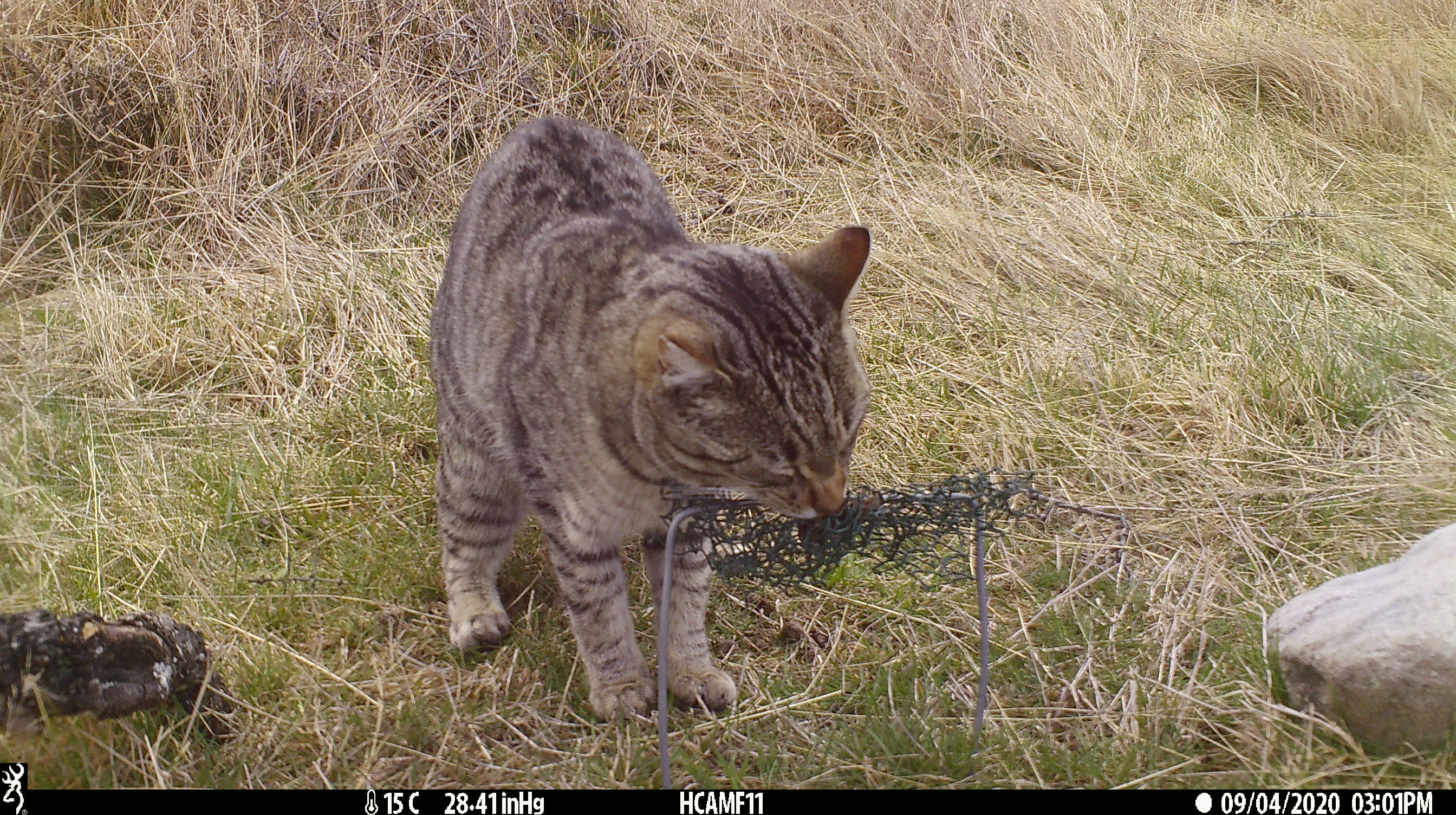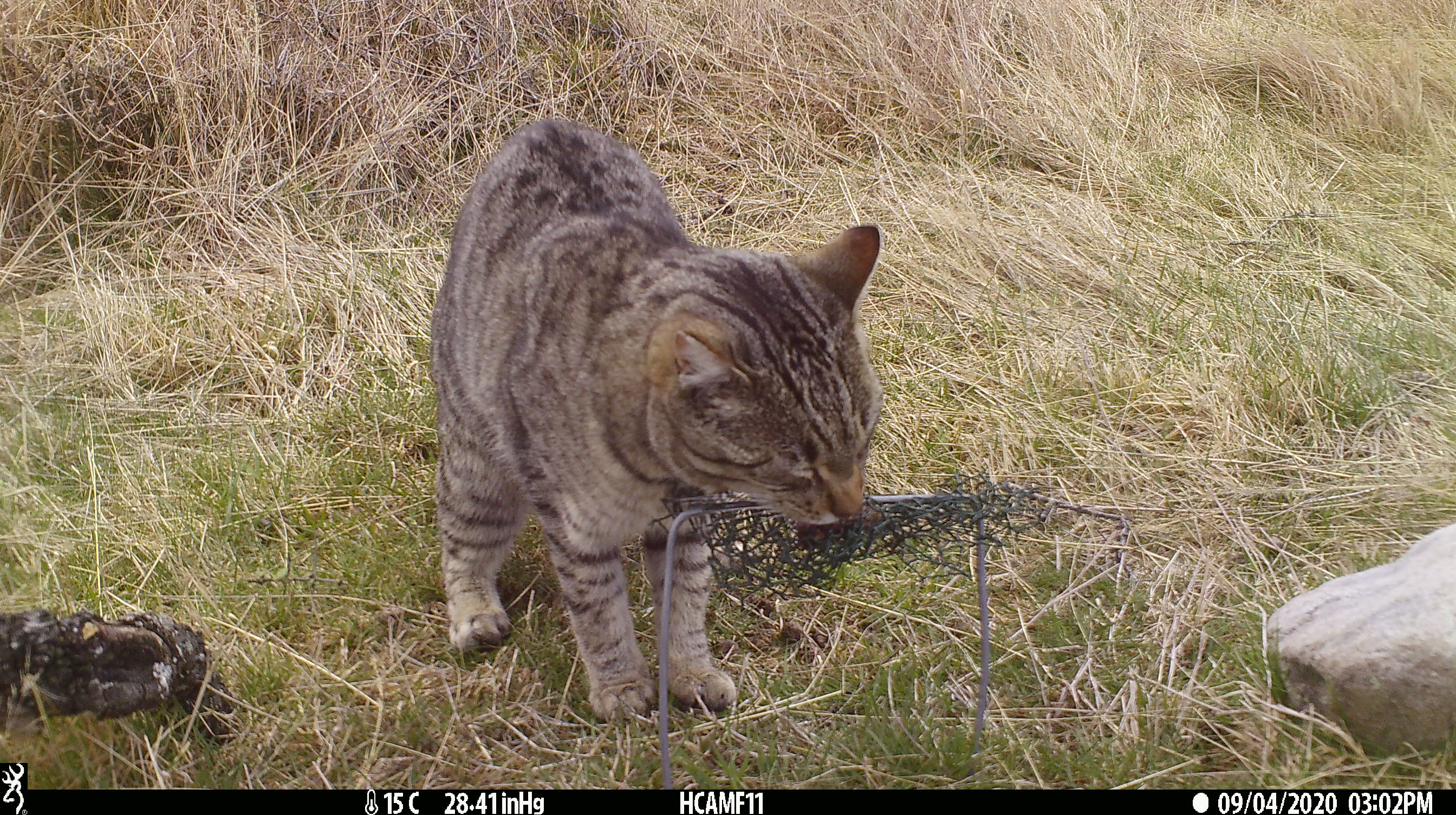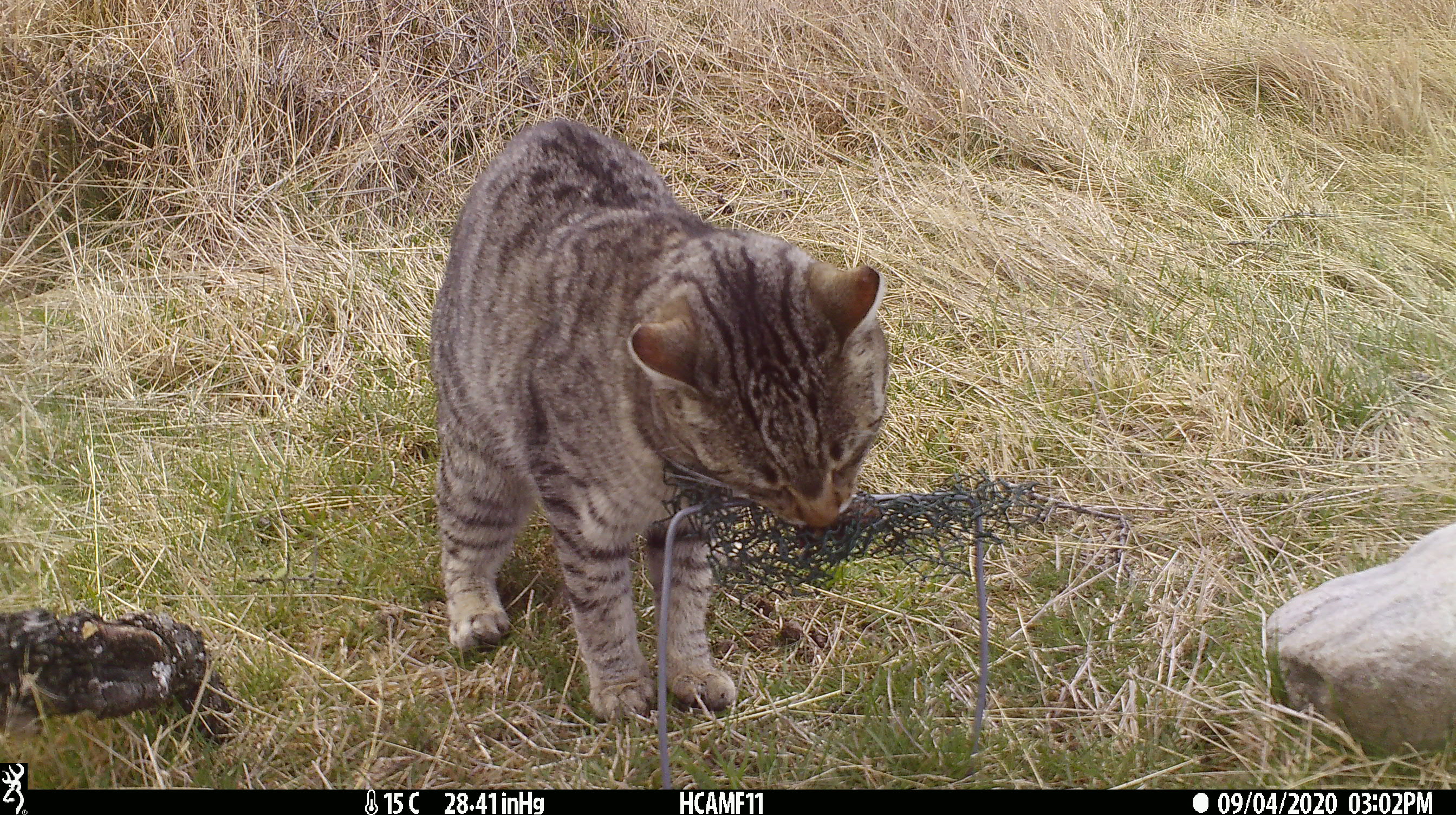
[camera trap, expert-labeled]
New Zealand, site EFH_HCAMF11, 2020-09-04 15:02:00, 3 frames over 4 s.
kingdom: Animalia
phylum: Chordata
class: Mammalia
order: Carnivora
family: Felidae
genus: Felis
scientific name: Felis catus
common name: domestic cat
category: cat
Cat (domestic cat) (Felis catus).